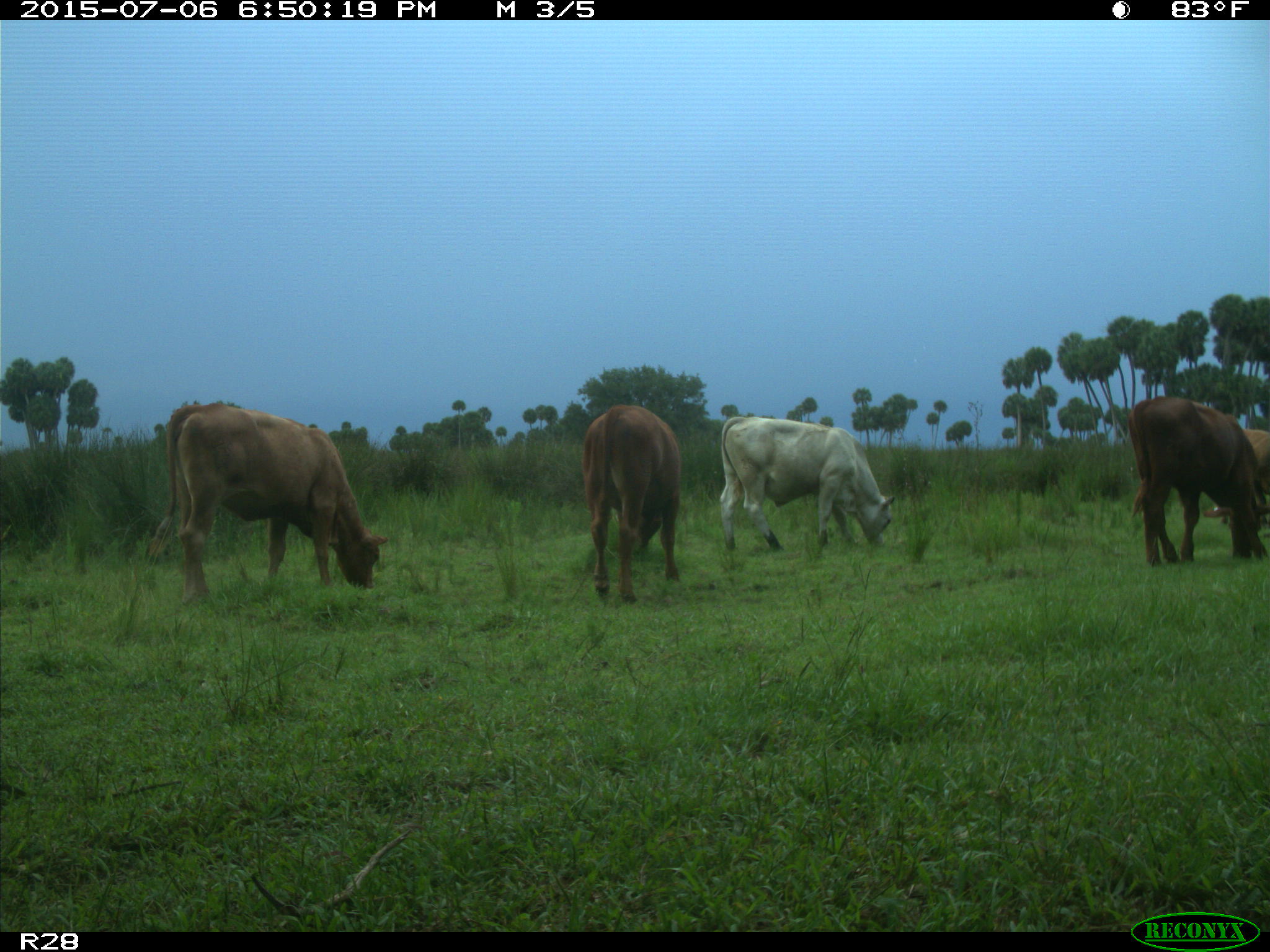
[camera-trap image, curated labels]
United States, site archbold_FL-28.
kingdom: Animalia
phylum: Chordata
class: Mammalia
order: Artiodactyla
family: Bovidae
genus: Bos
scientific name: Bos taurus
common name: domestic cow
Bos taurus (domestic cow).